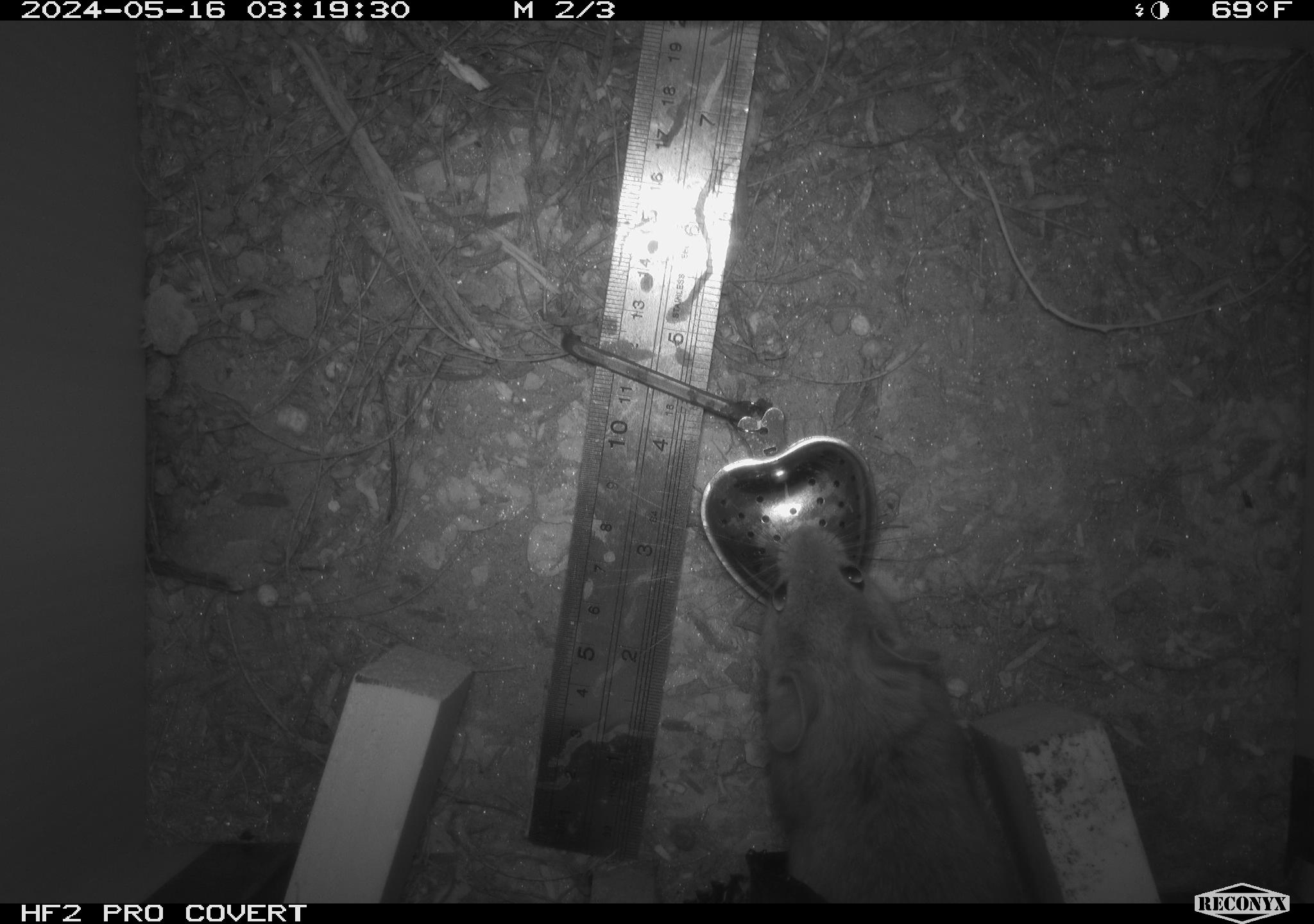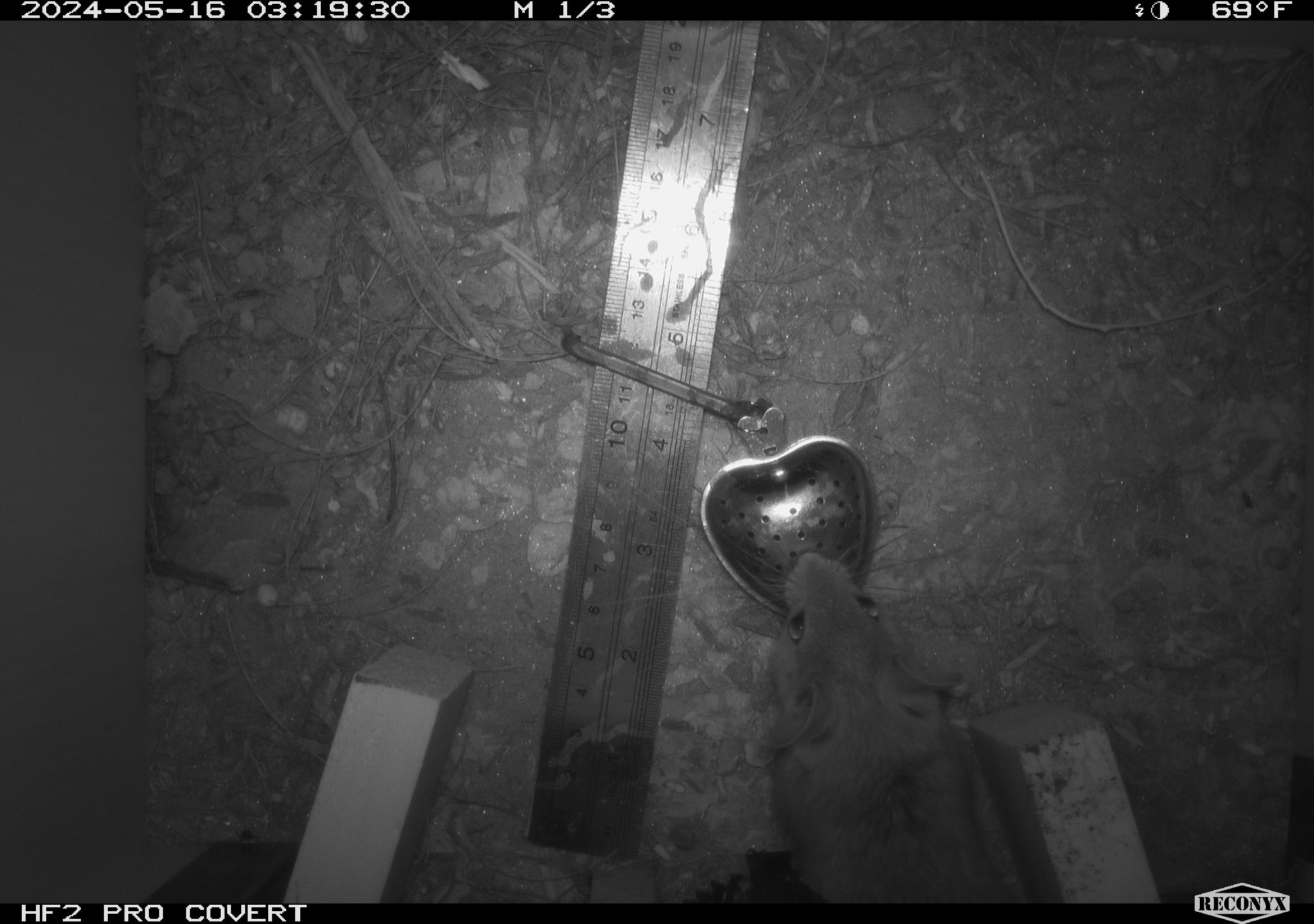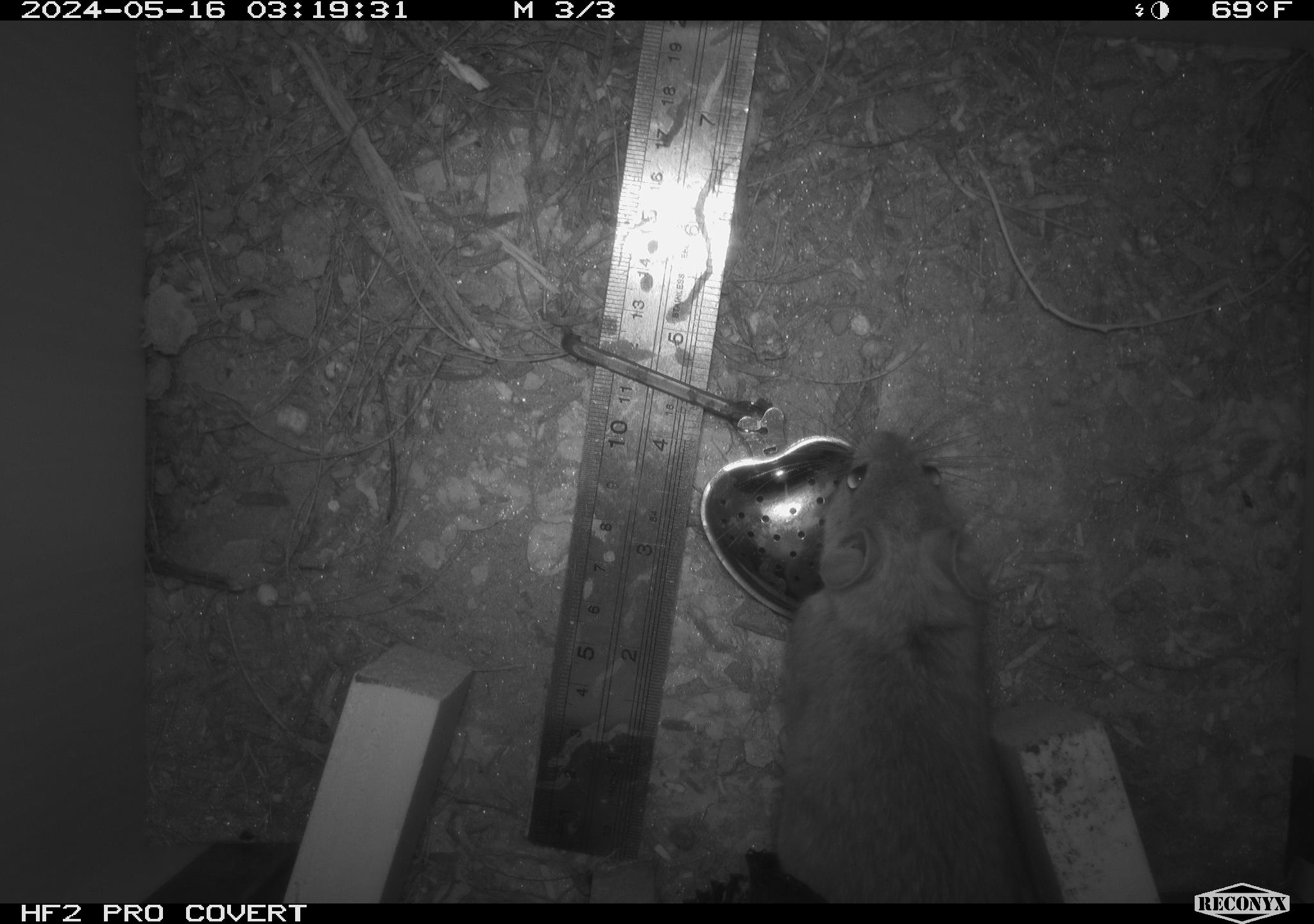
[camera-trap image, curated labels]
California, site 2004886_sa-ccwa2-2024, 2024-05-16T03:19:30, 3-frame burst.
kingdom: Animalia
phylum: Chordata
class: Mammalia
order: Rodentia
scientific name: Rodentia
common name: mouse species